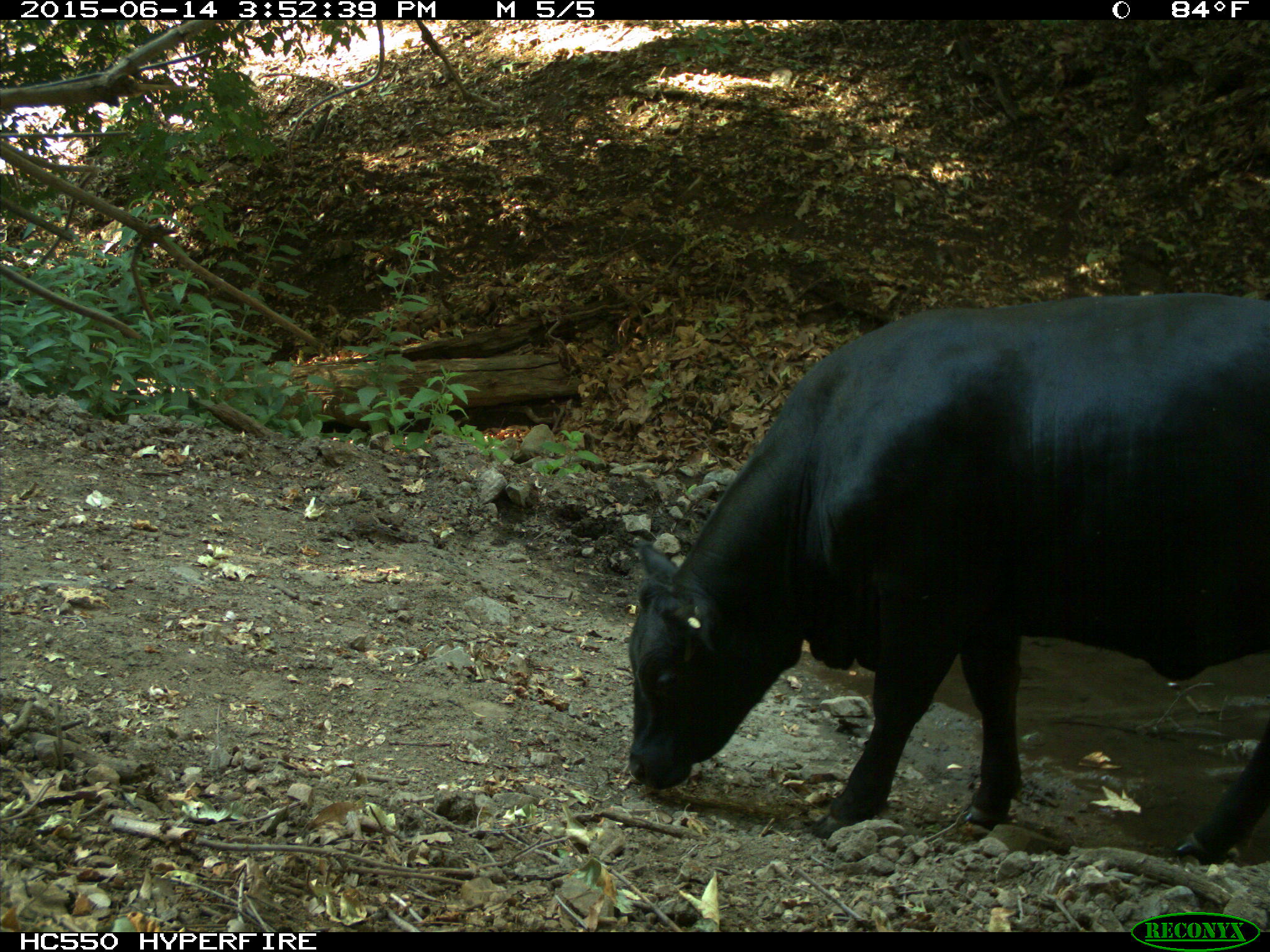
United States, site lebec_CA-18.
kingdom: Animalia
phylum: Chordata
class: Mammalia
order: Artiodactyla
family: Bovidae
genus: Bos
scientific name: Bos taurus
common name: domestic cow